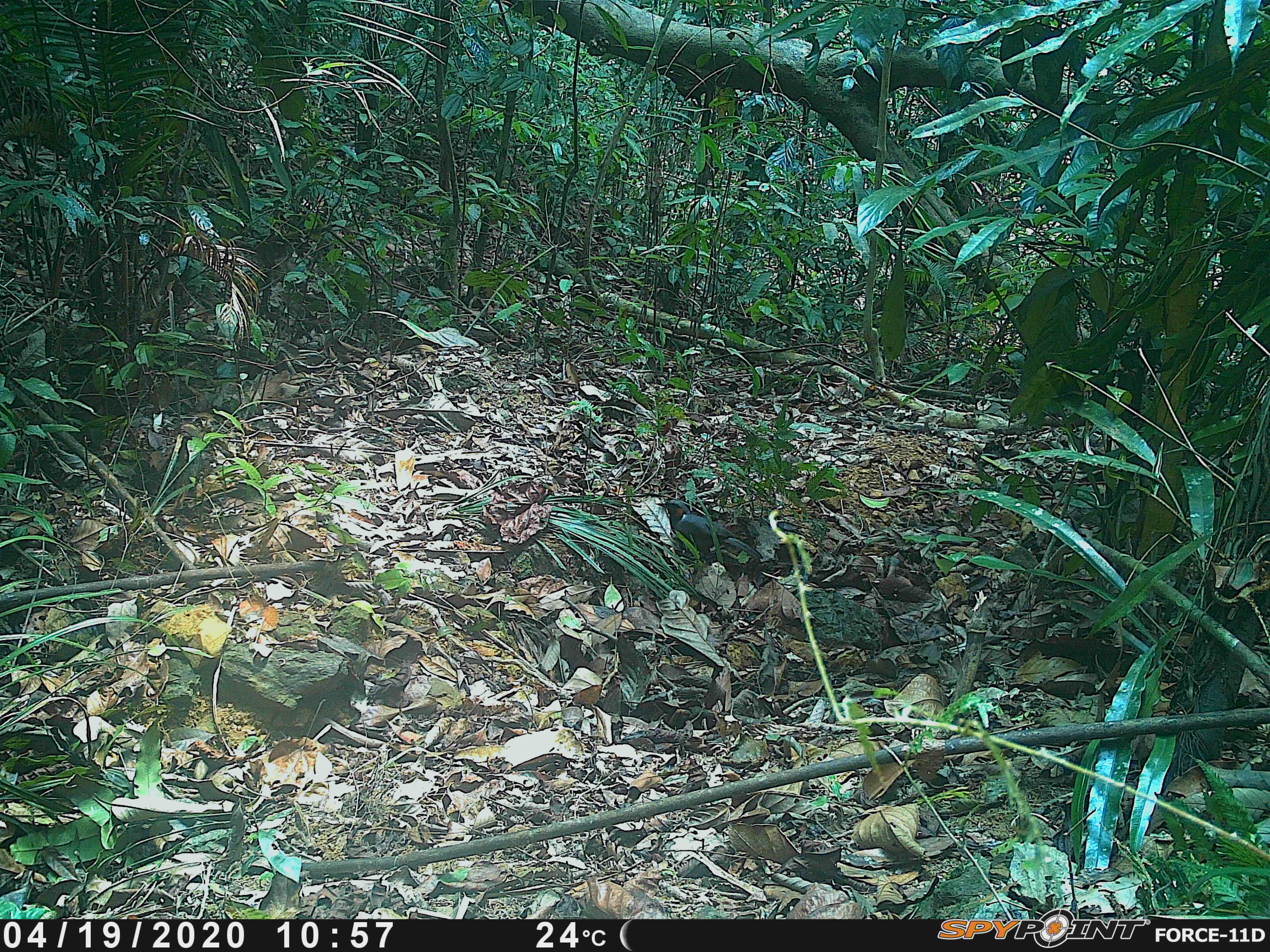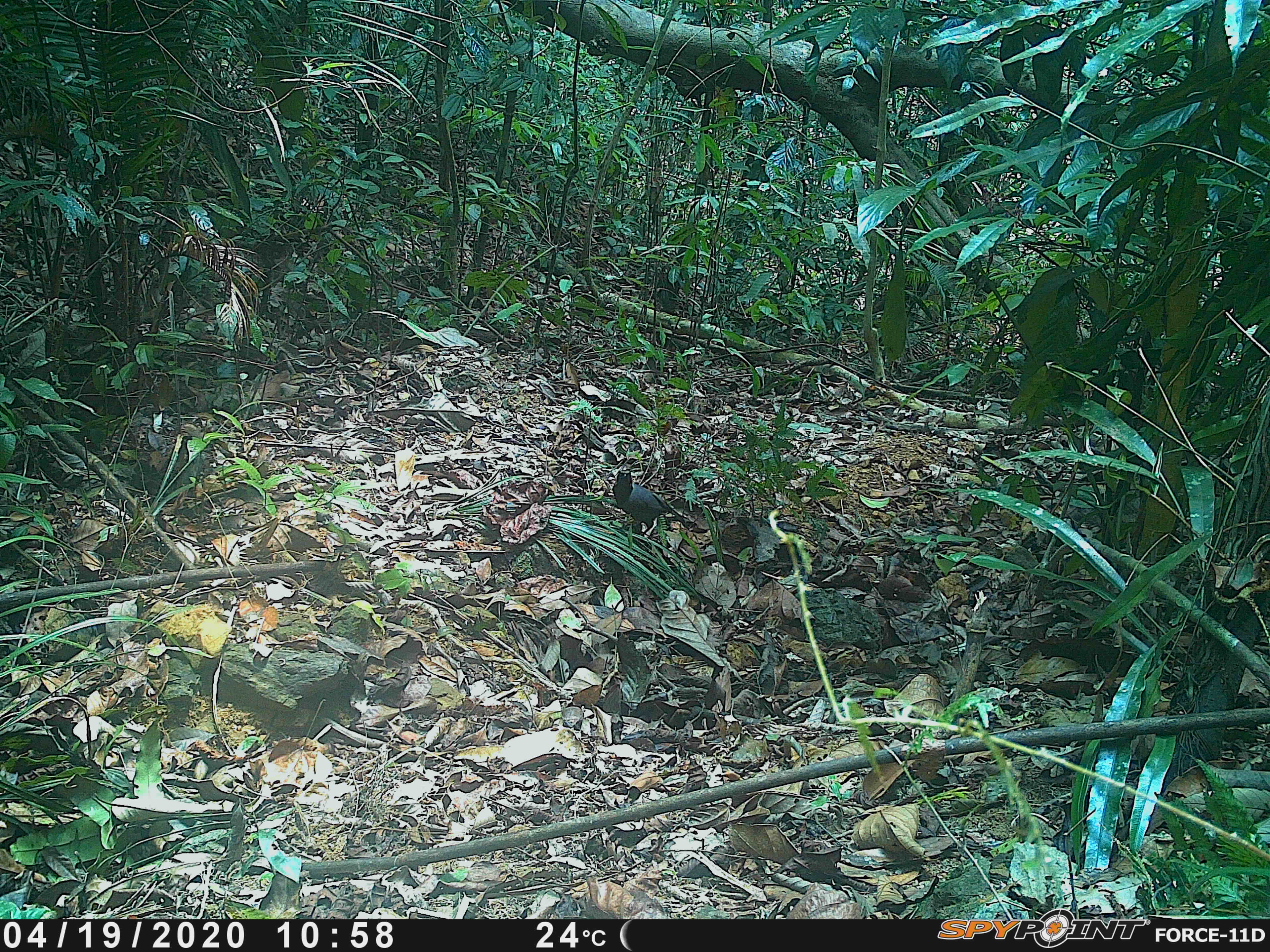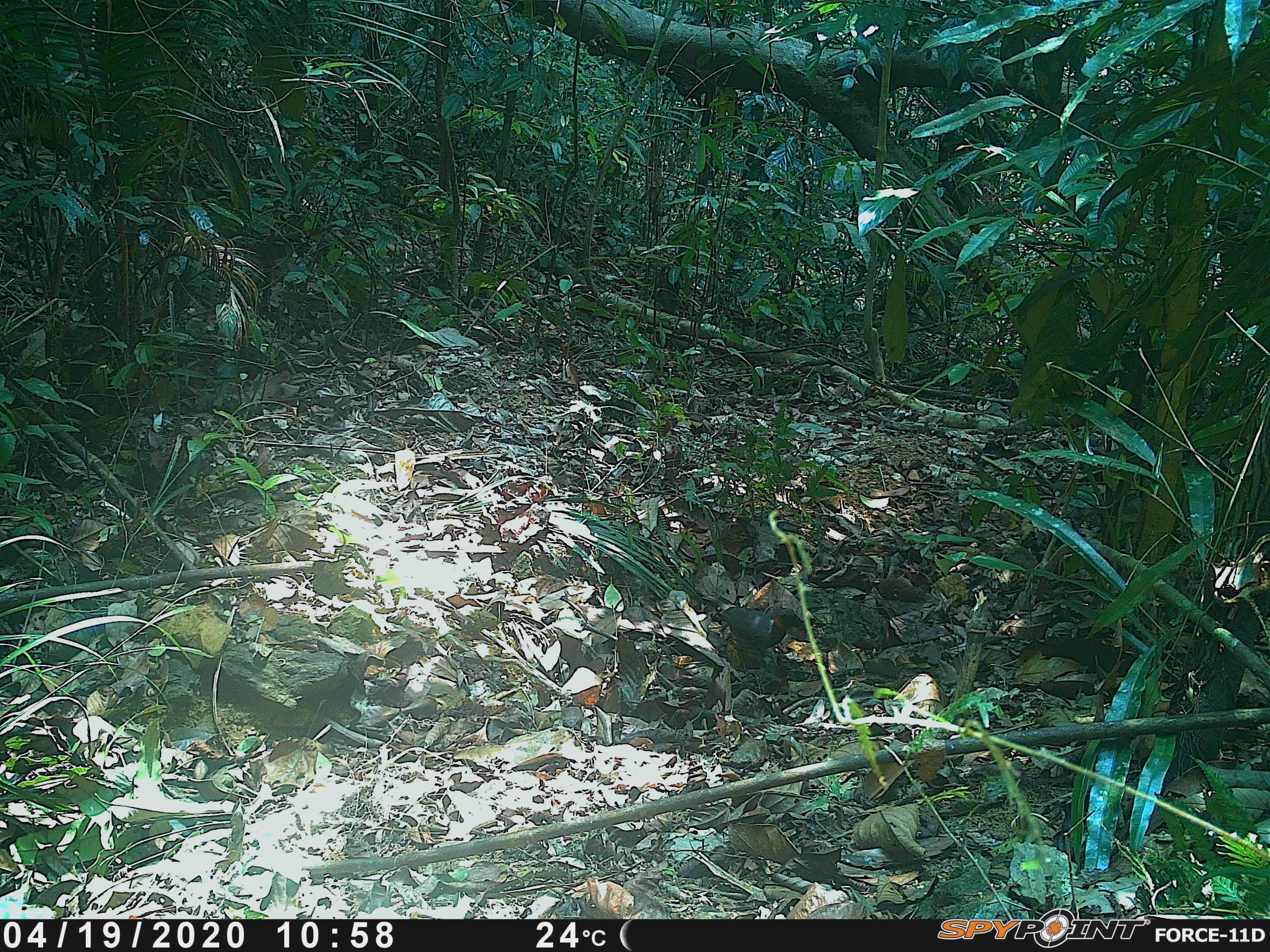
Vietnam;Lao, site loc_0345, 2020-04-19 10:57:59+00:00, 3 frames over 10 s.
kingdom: Animalia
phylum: Chordata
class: Aves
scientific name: Aves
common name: bird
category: unidentified bird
Unidentified bird (bird) (Aves). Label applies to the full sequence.